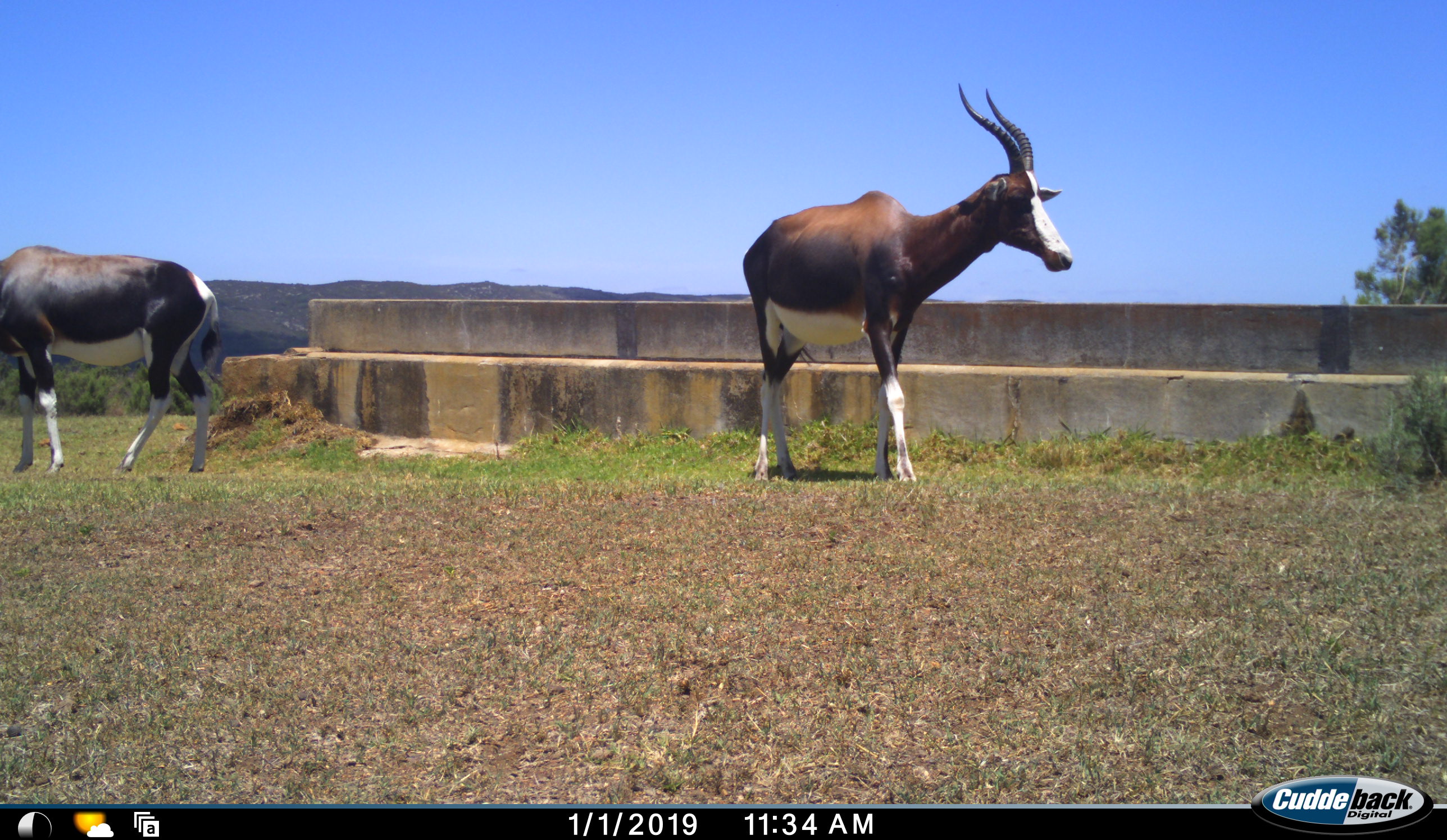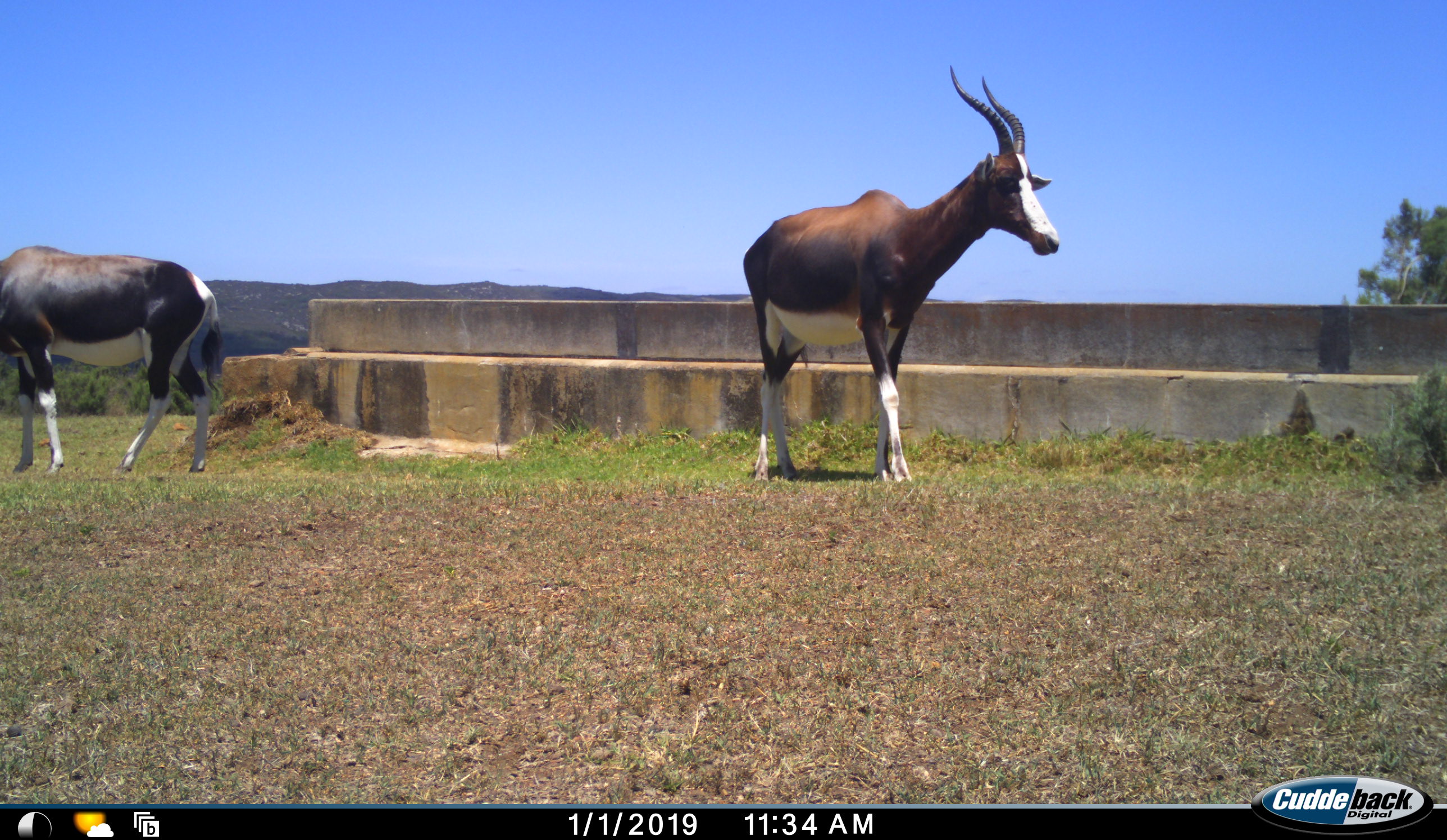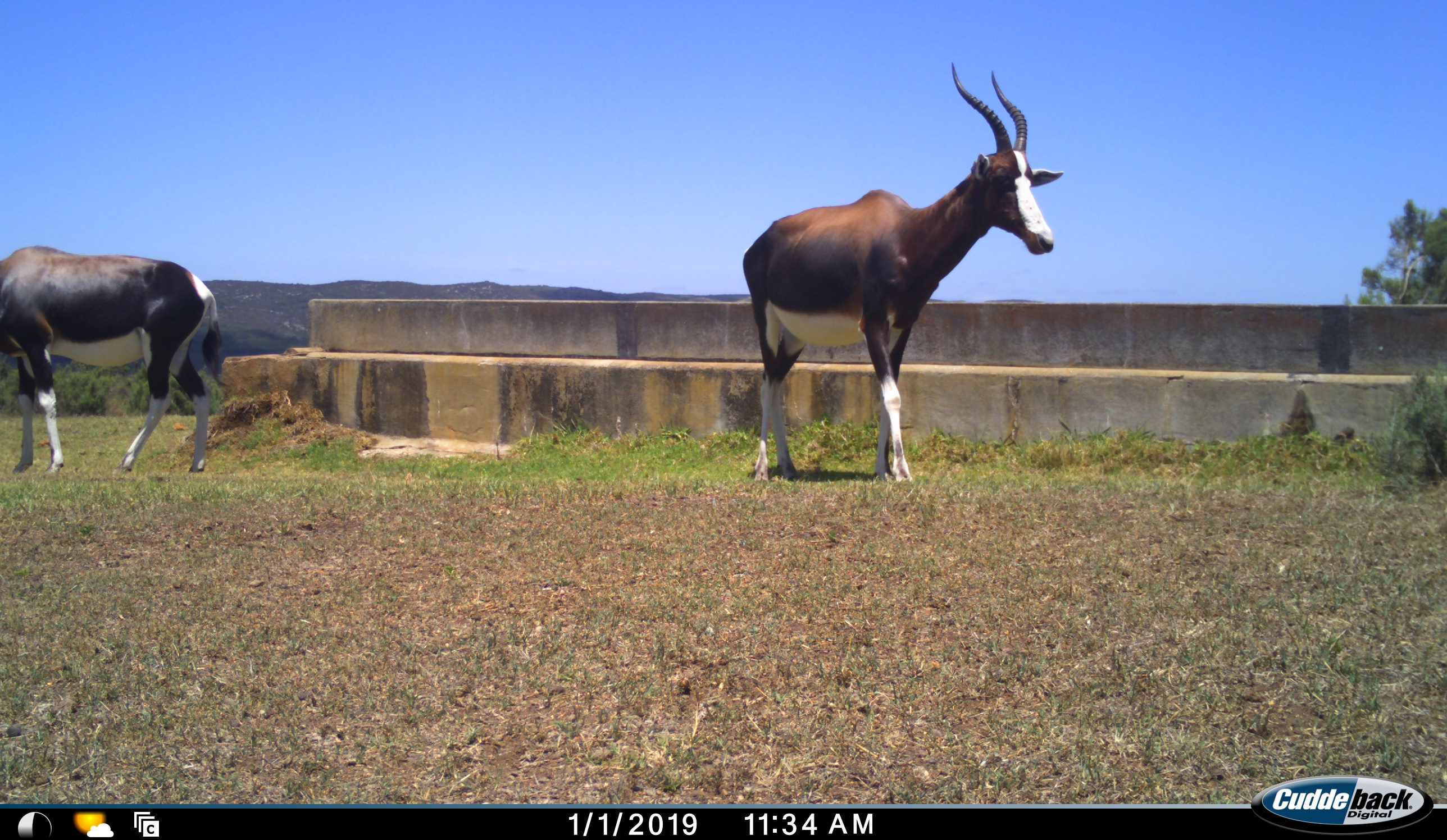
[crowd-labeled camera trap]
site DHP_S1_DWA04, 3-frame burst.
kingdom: Animalia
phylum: Chordata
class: Mammalia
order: Artiodactyla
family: Bovidae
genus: Damaliscus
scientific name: Damaliscus pygargus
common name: bontebok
Bontebok (Damaliscus pygargus), count 2. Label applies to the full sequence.